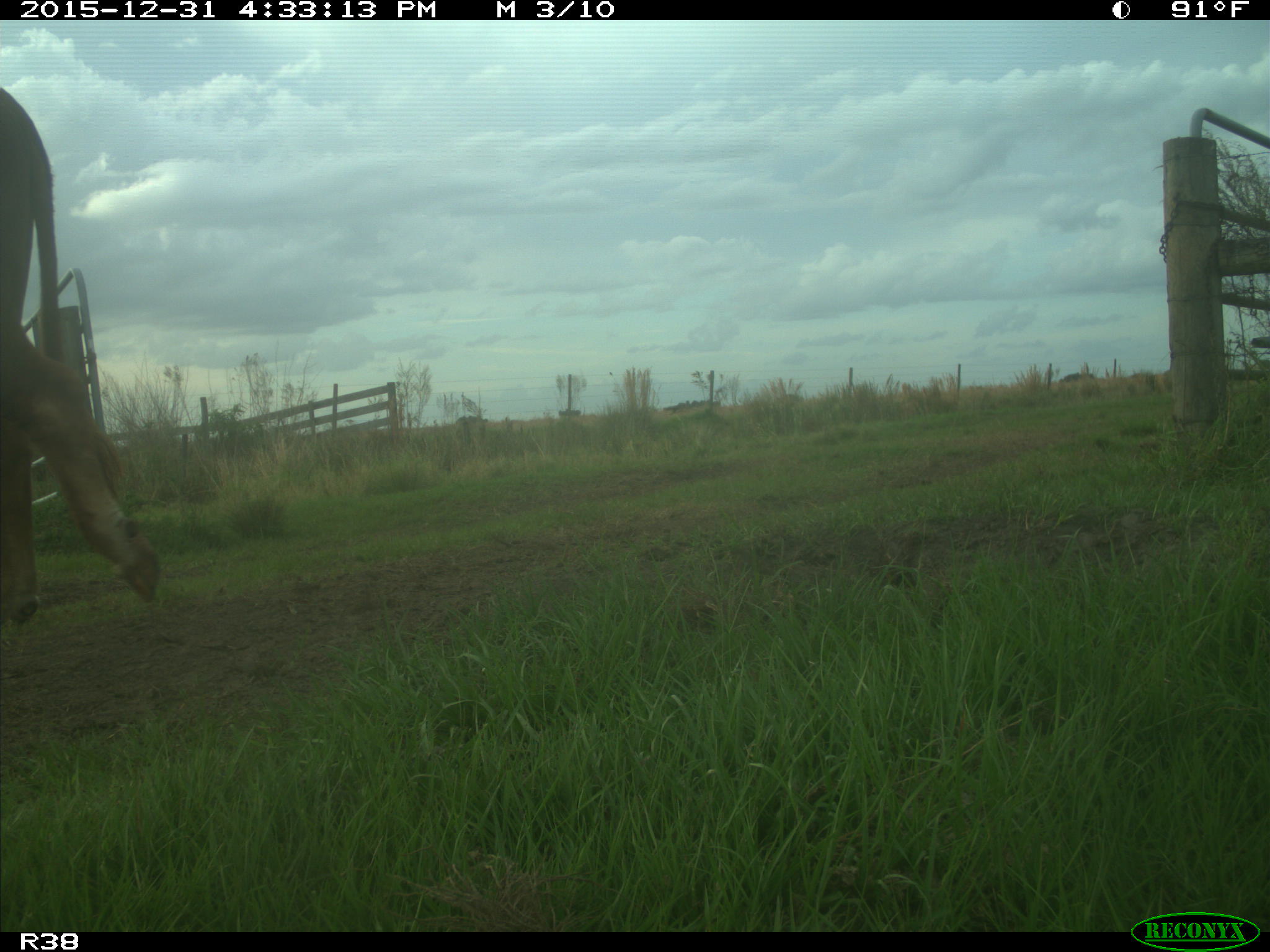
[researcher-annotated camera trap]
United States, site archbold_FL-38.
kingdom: Animalia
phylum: Chordata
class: Mammalia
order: Artiodactyla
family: Bovidae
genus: Bos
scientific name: Bos taurus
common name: domestic cow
Bos taurus (domestic cow).